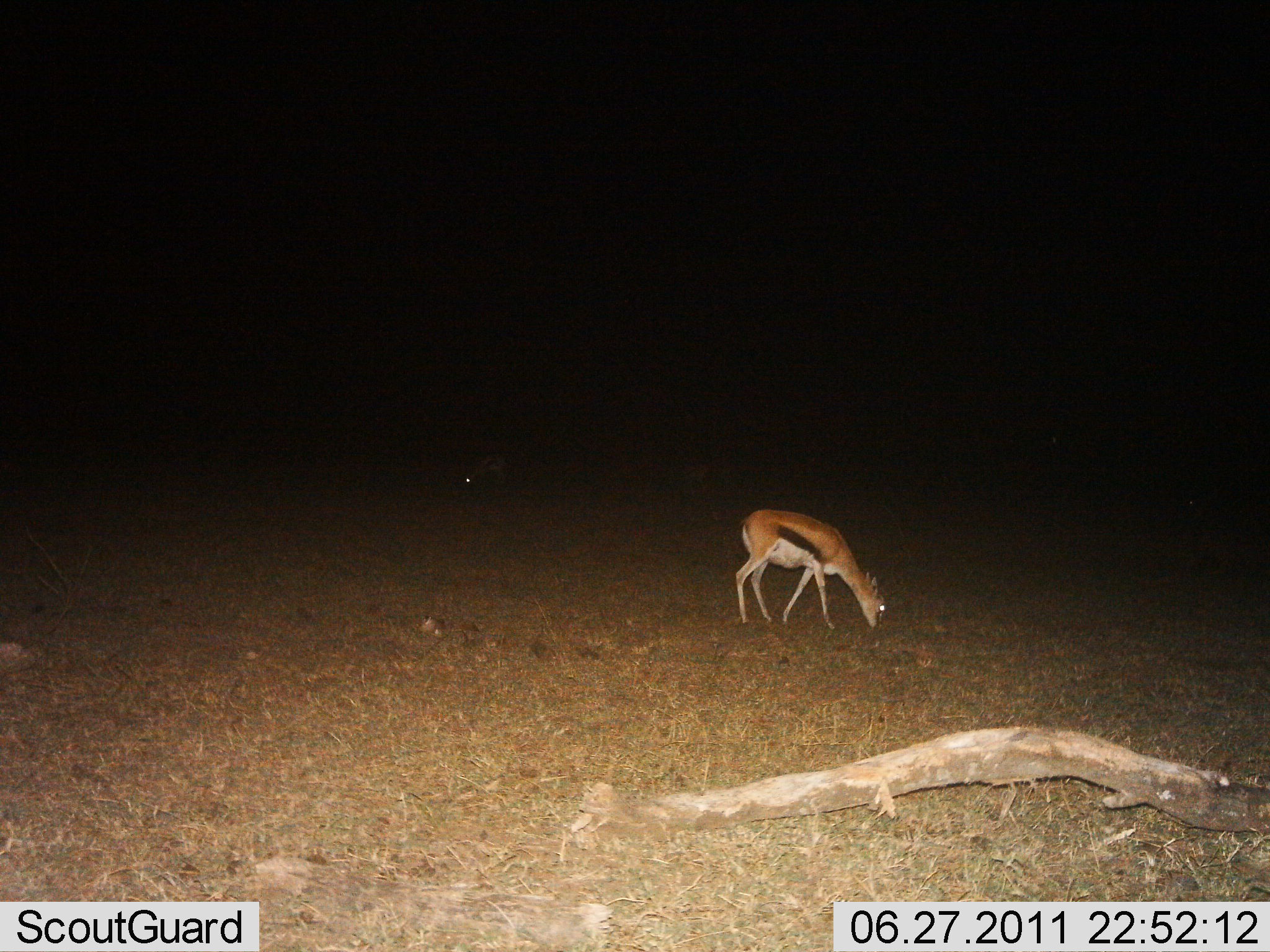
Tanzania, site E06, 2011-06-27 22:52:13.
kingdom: Animalia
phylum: Chordata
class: Mammalia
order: Artiodactyla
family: Bovidae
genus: Eudorcas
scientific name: Eudorcas thomsonii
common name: thomson's gazelle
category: gazellethomsons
Gazellethomsons (thomson's gazelle) (Eudorcas thomsonii), count 2. Behavior (volunteer vote fractions): standing 21%, resting 0%, moving 0%, interacting 0%. Young present (vote fraction): 7%. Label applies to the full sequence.